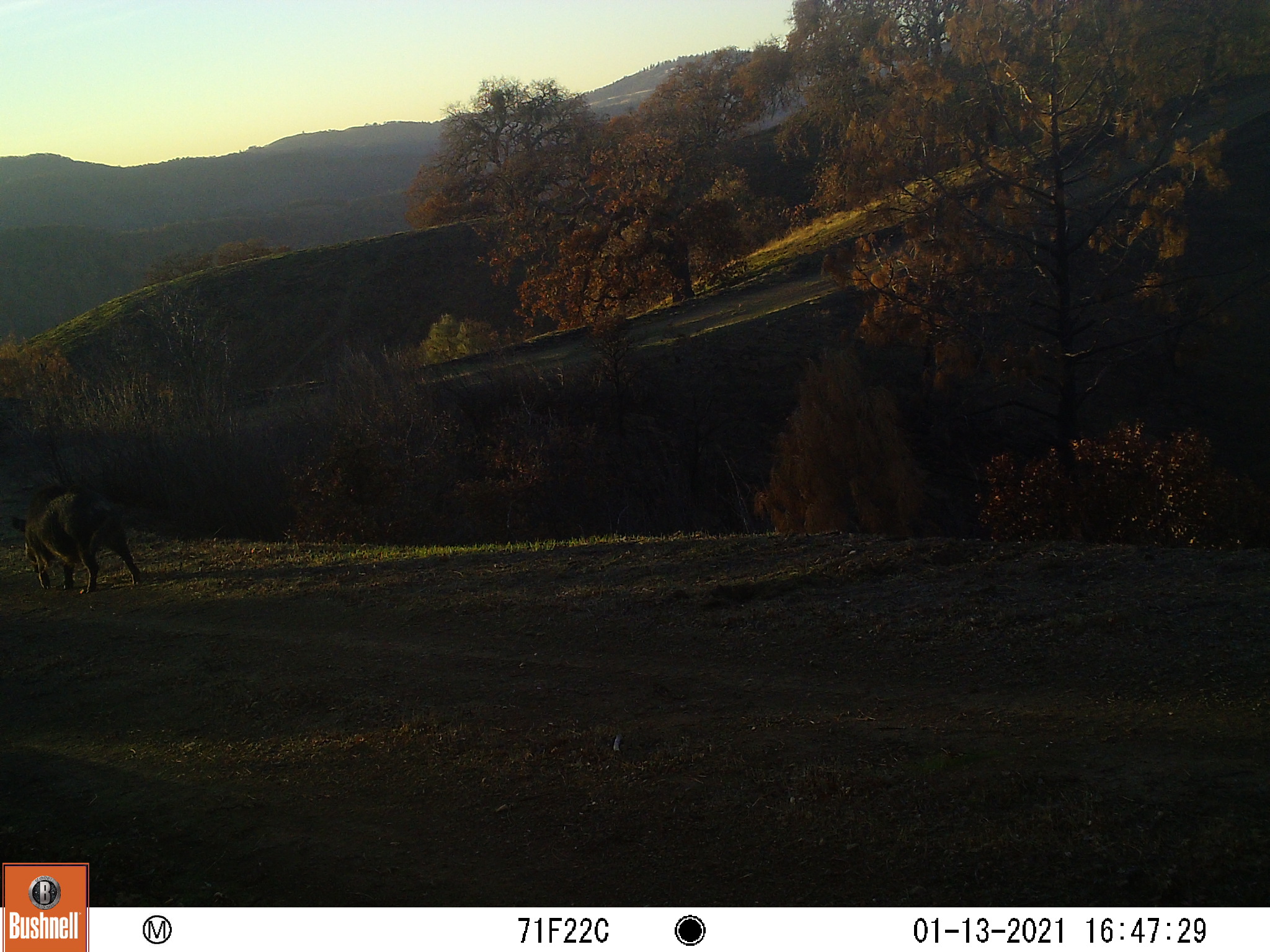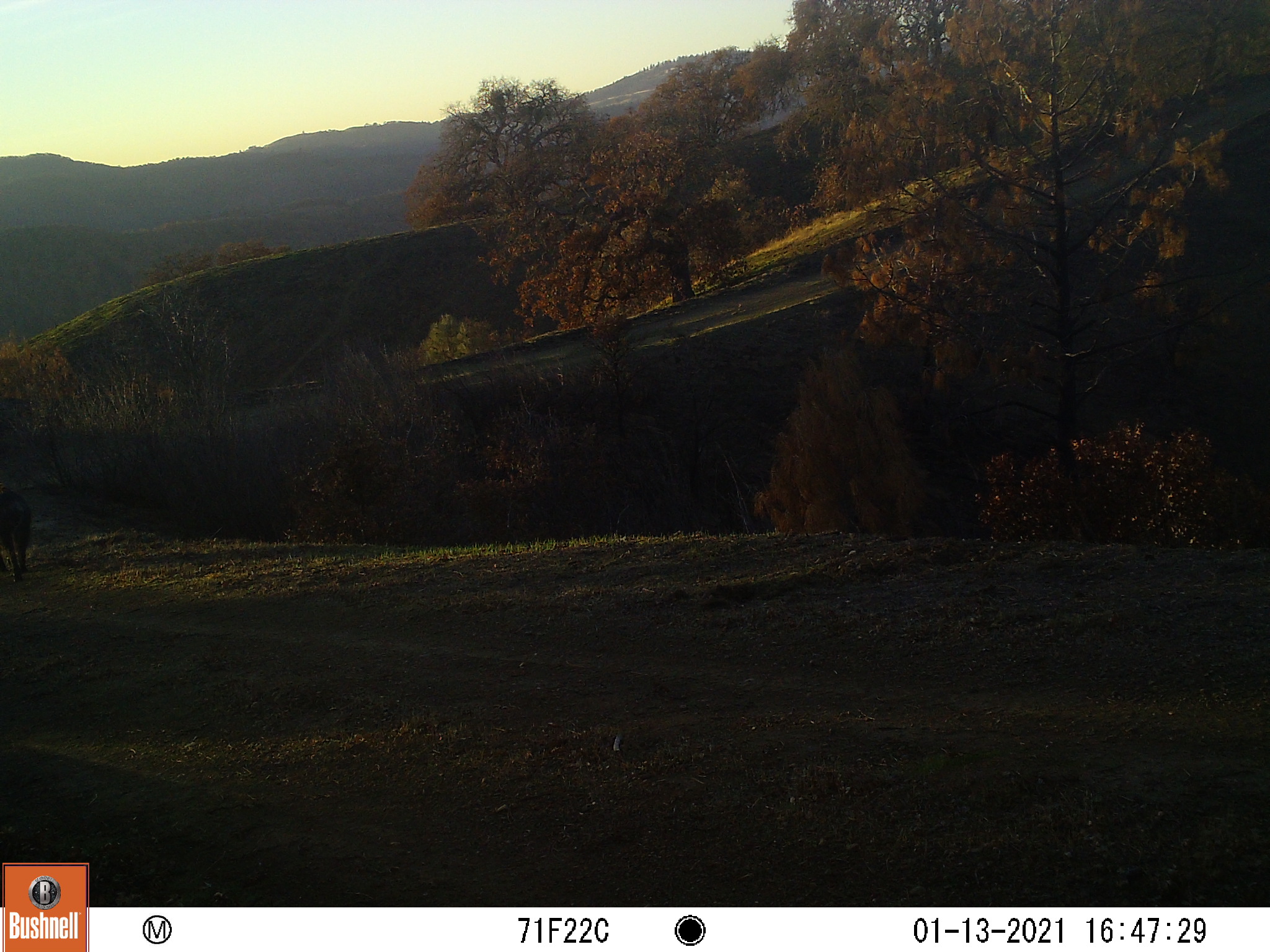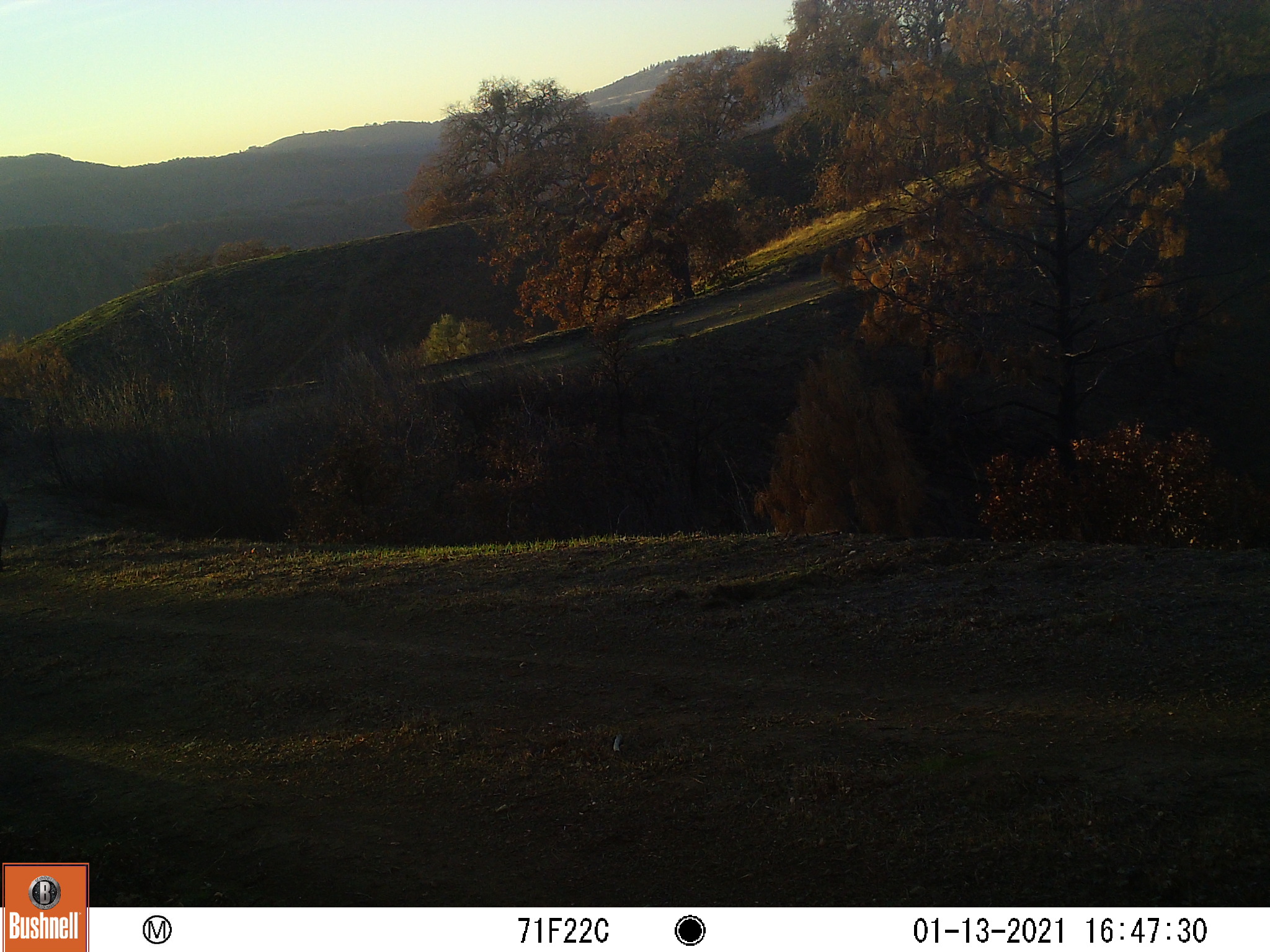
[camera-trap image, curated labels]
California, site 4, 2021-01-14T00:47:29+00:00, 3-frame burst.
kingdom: Animalia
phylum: Chordata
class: Mammalia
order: Artiodactyla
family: Suidae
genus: Sus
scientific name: Sus scrofa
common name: wild boar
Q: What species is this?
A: Wild boar (Sus scrofa).